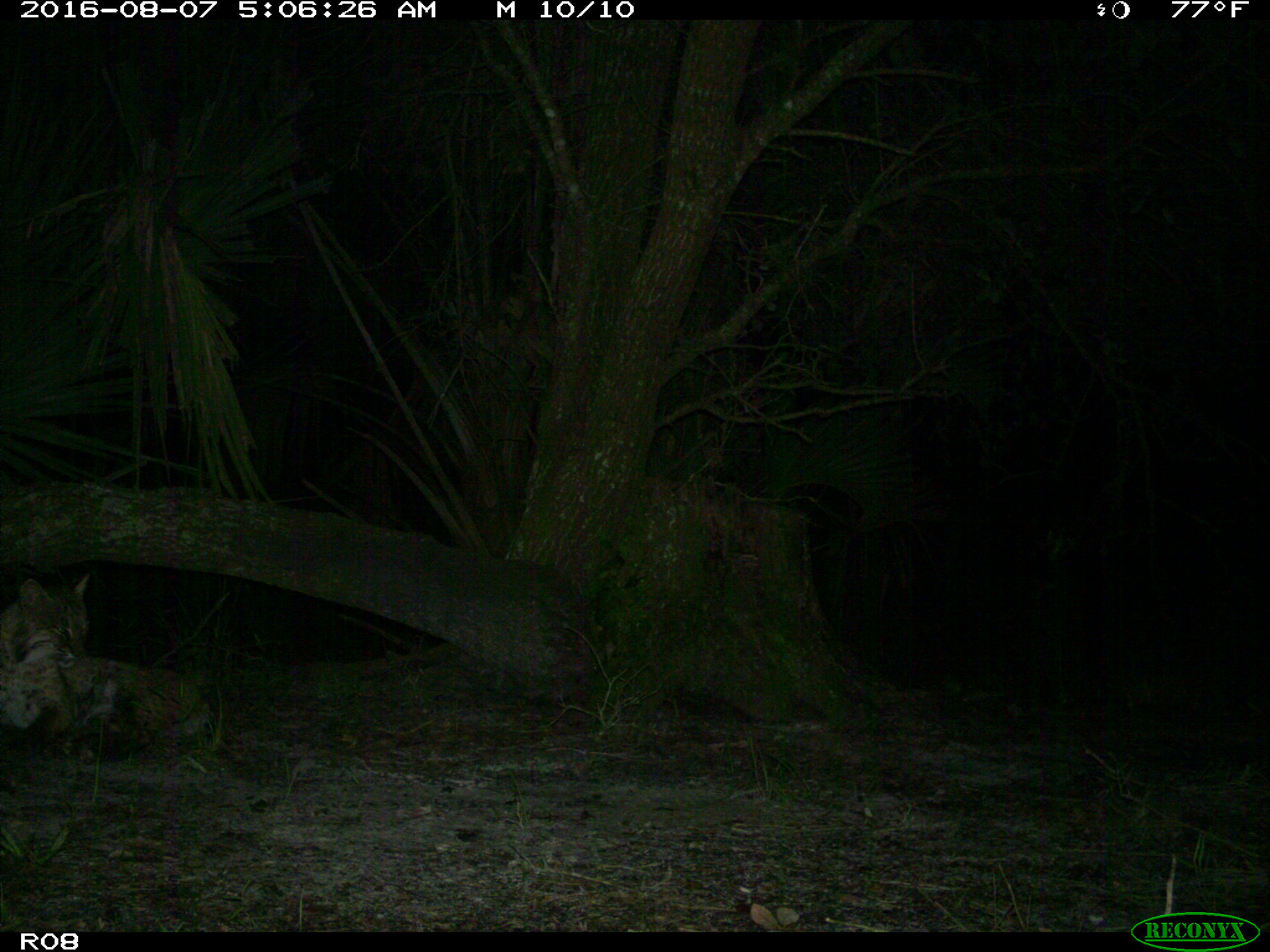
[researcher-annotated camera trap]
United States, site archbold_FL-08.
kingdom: Animalia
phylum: Chordata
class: Mammalia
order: Carnivora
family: Felidae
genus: Lynx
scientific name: Lynx rufus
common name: bobcat